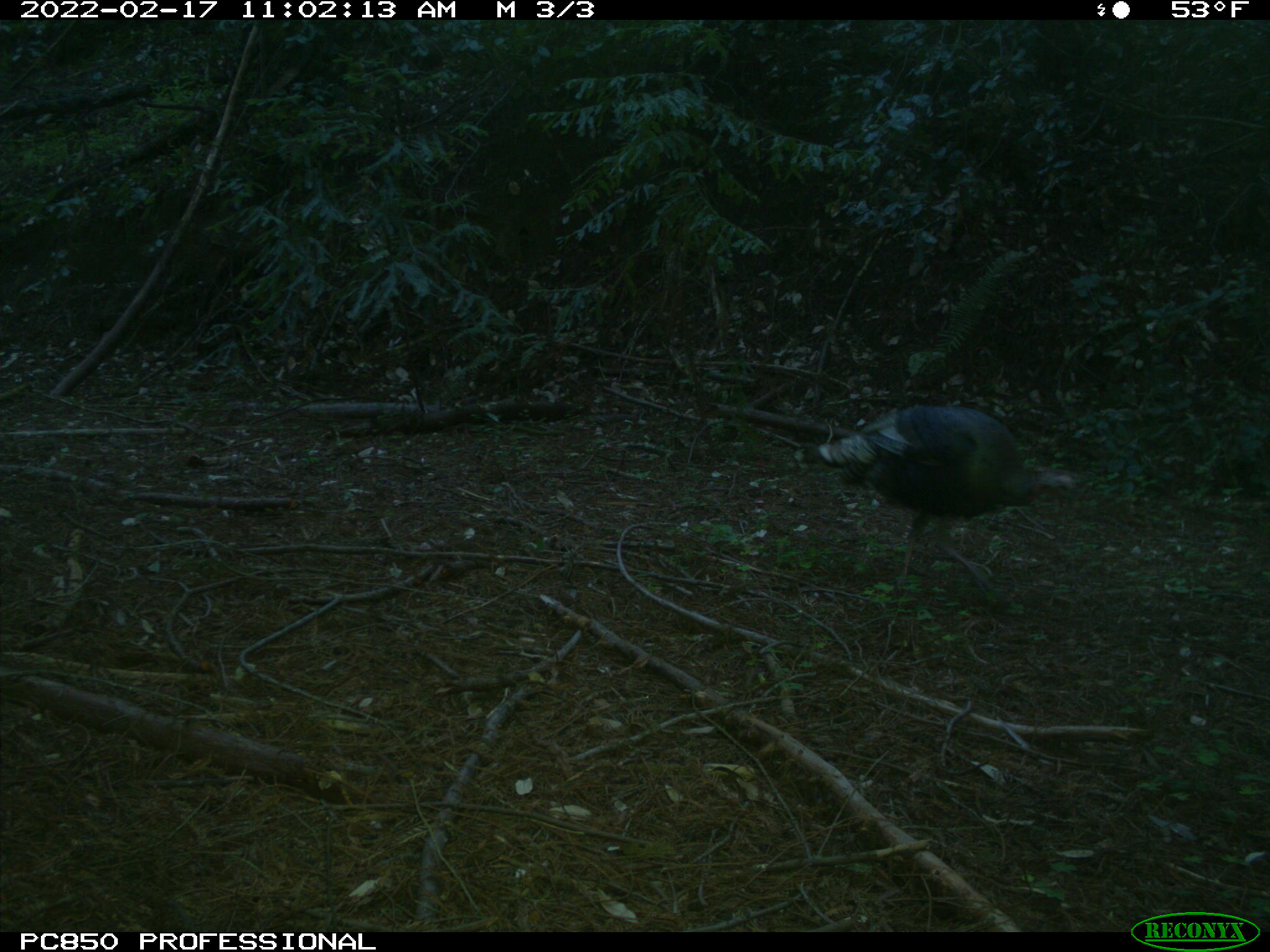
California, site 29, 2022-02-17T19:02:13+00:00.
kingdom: Animalia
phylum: Chordata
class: Aves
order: Galliformes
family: Phasianidae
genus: Meleagris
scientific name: Meleagris gallopavo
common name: turkey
Turkey (Meleagris gallopavo).